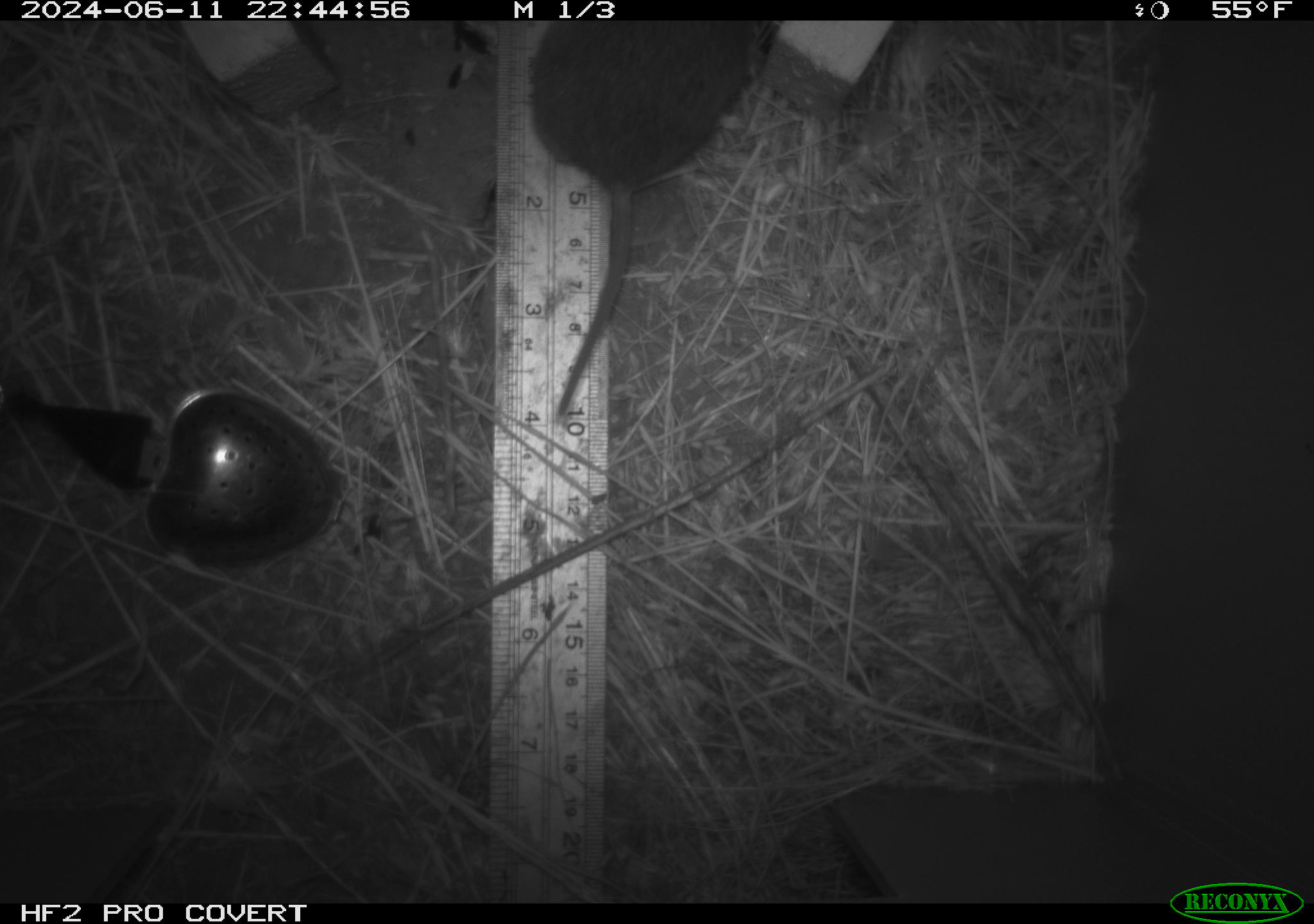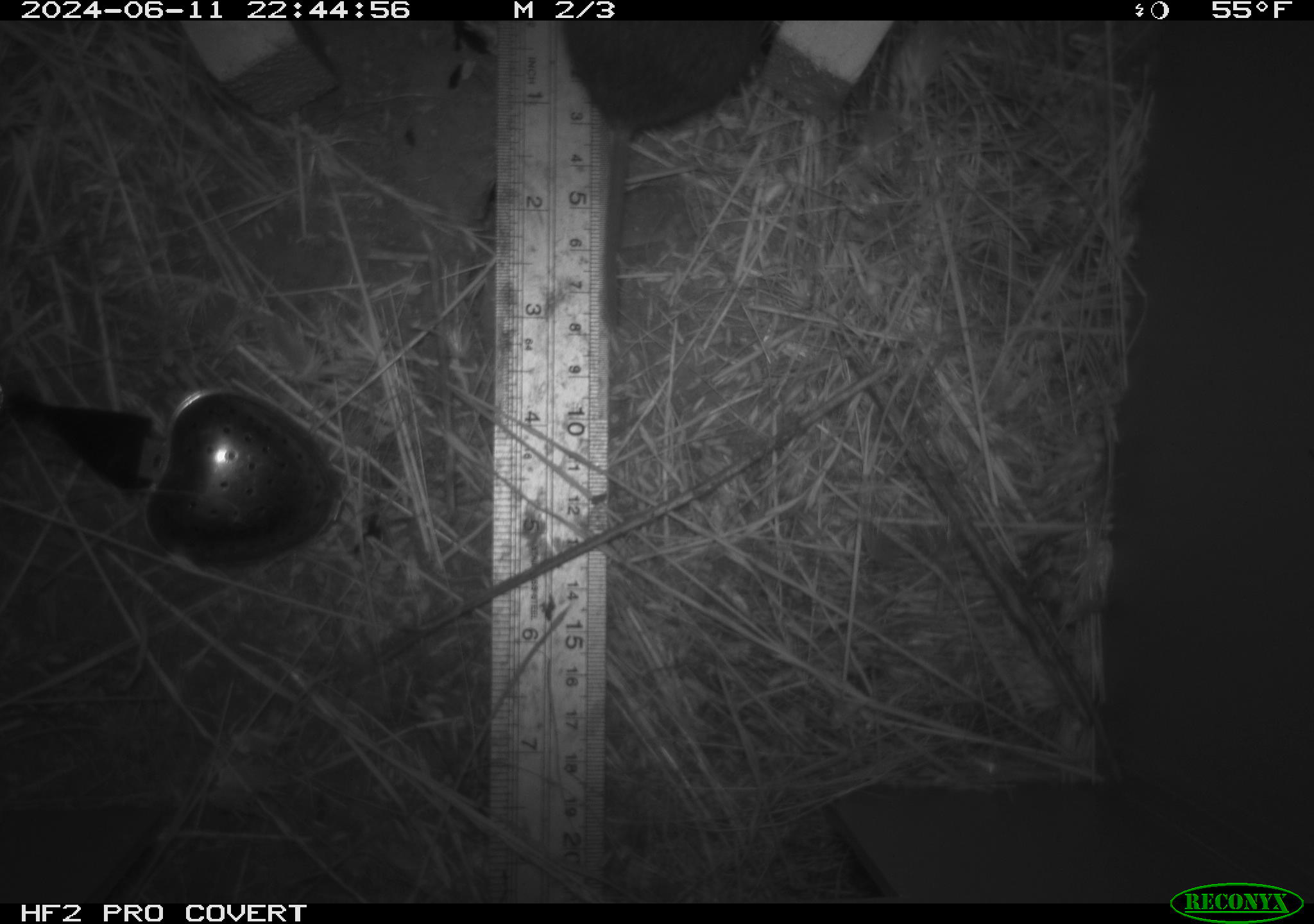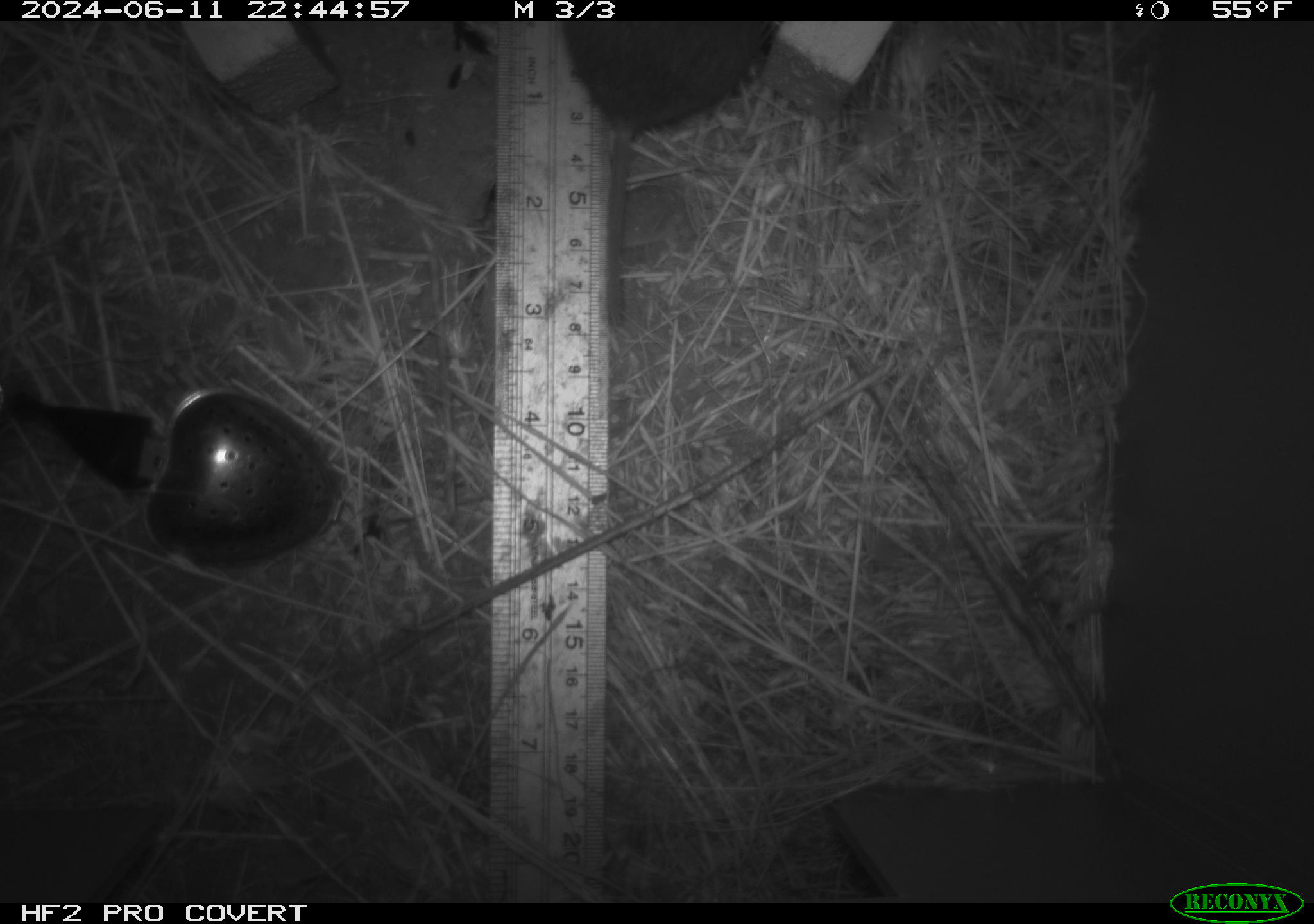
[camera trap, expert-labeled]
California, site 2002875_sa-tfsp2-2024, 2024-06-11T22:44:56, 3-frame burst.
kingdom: Animalia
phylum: Chordata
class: Mammalia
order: Rodentia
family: Cricetidae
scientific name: Arvicolinae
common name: voles, lemmings, and muskrats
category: arvicolinae subfamily